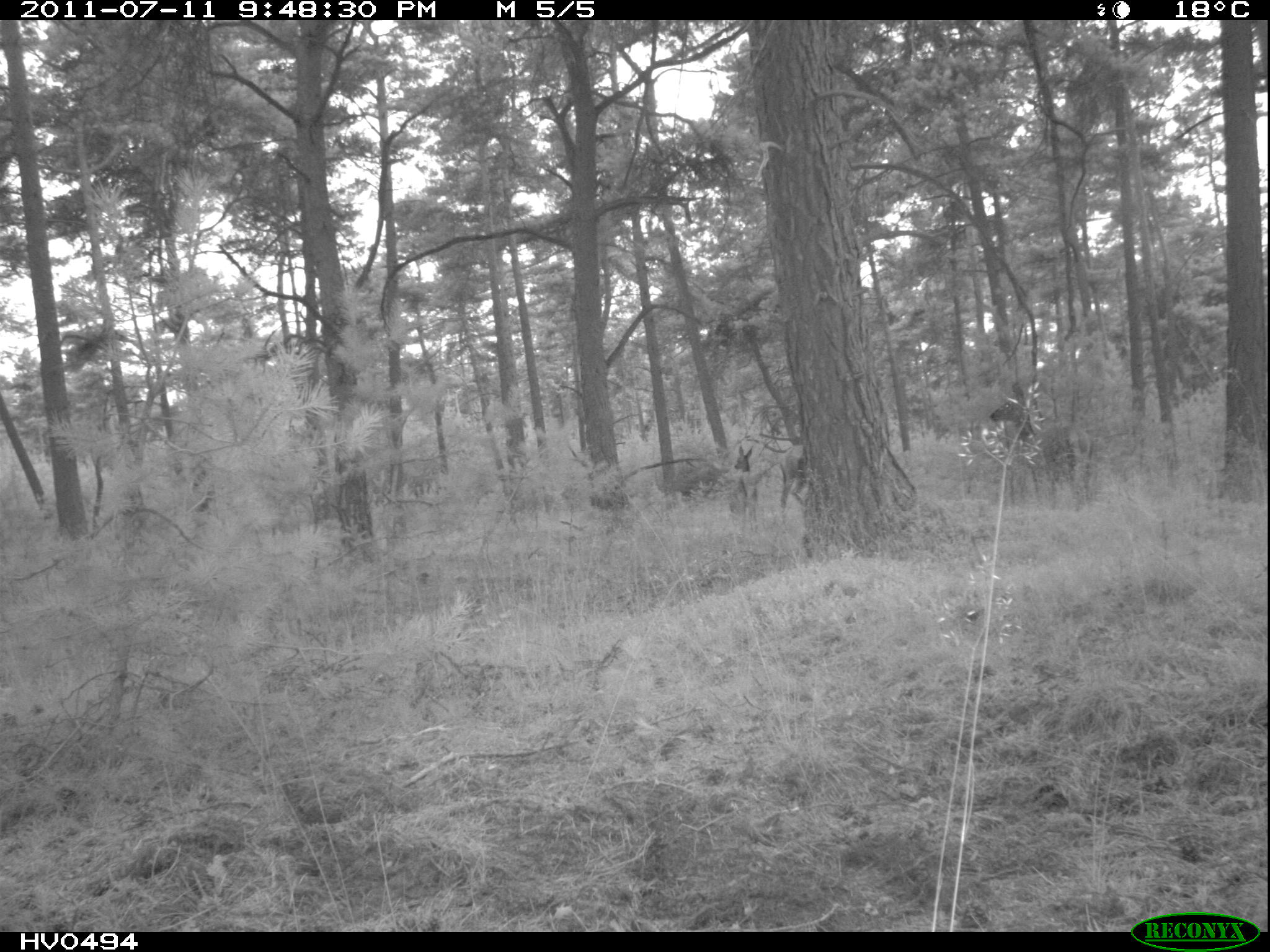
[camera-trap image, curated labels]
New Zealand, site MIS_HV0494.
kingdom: Animalia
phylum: Chordata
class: Mammalia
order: Artiodactyla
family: Cervidae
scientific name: Cervidae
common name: deer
Deer (Cervidae).